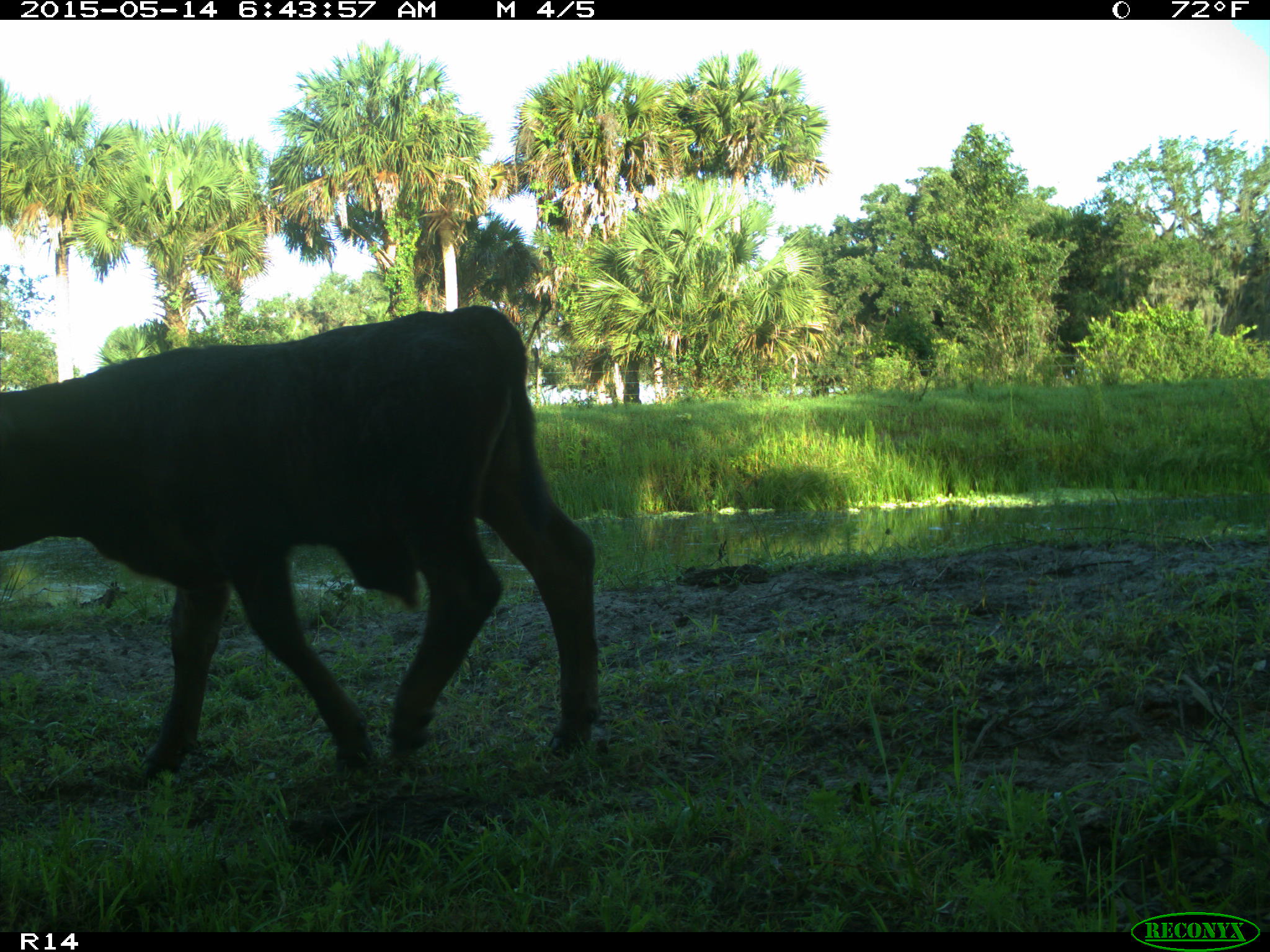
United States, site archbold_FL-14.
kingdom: Animalia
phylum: Chordata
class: Mammalia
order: Artiodactyla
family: Bovidae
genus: Bos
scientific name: Bos taurus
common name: domestic cow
Bos taurus (domestic cow).